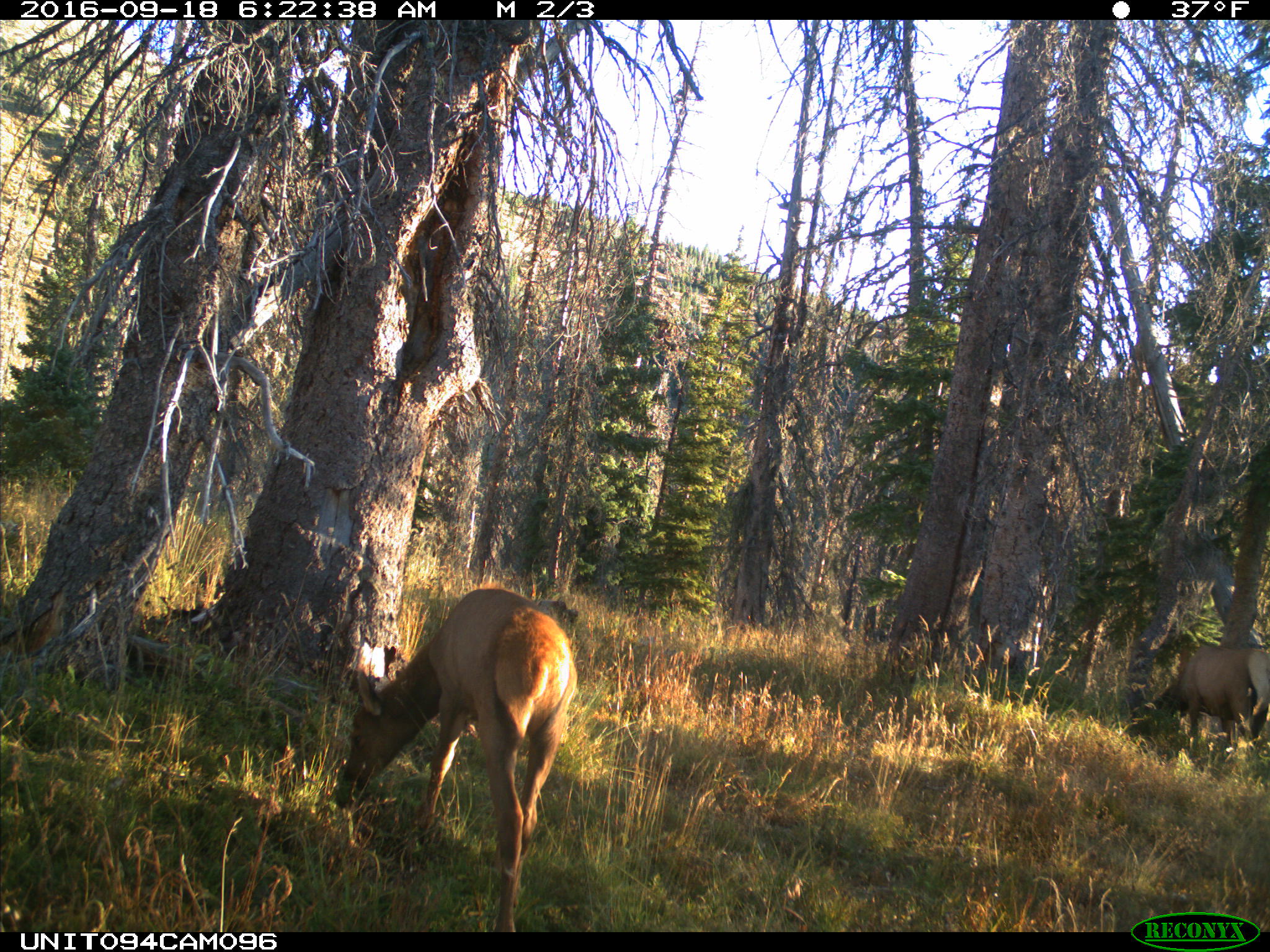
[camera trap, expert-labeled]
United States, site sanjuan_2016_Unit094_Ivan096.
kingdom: Animalia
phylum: Chordata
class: Mammalia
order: Artiodactyla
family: Cervidae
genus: Cervus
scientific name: Cervus elaphus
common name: red deer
Cervus elaphus (red deer).